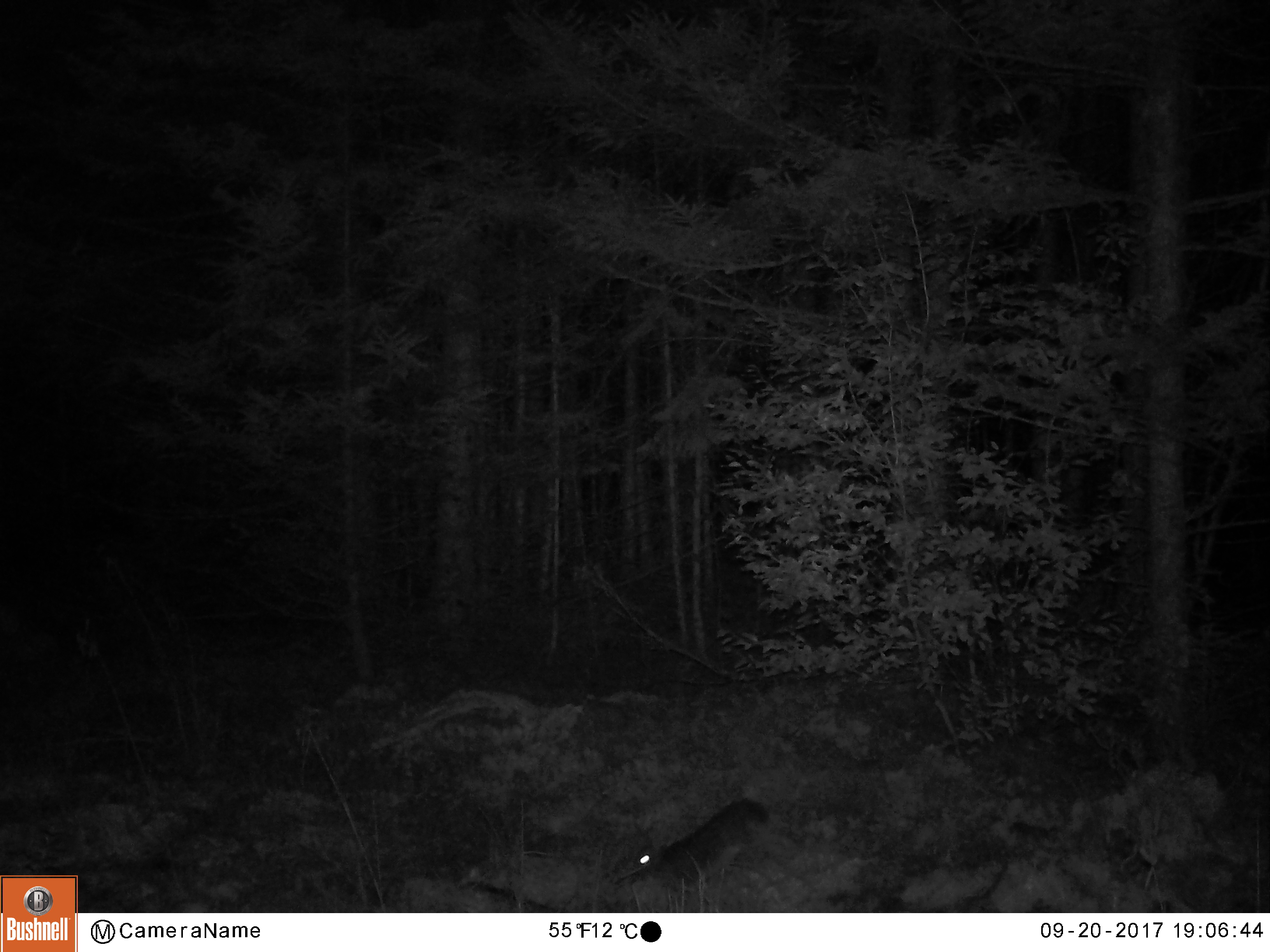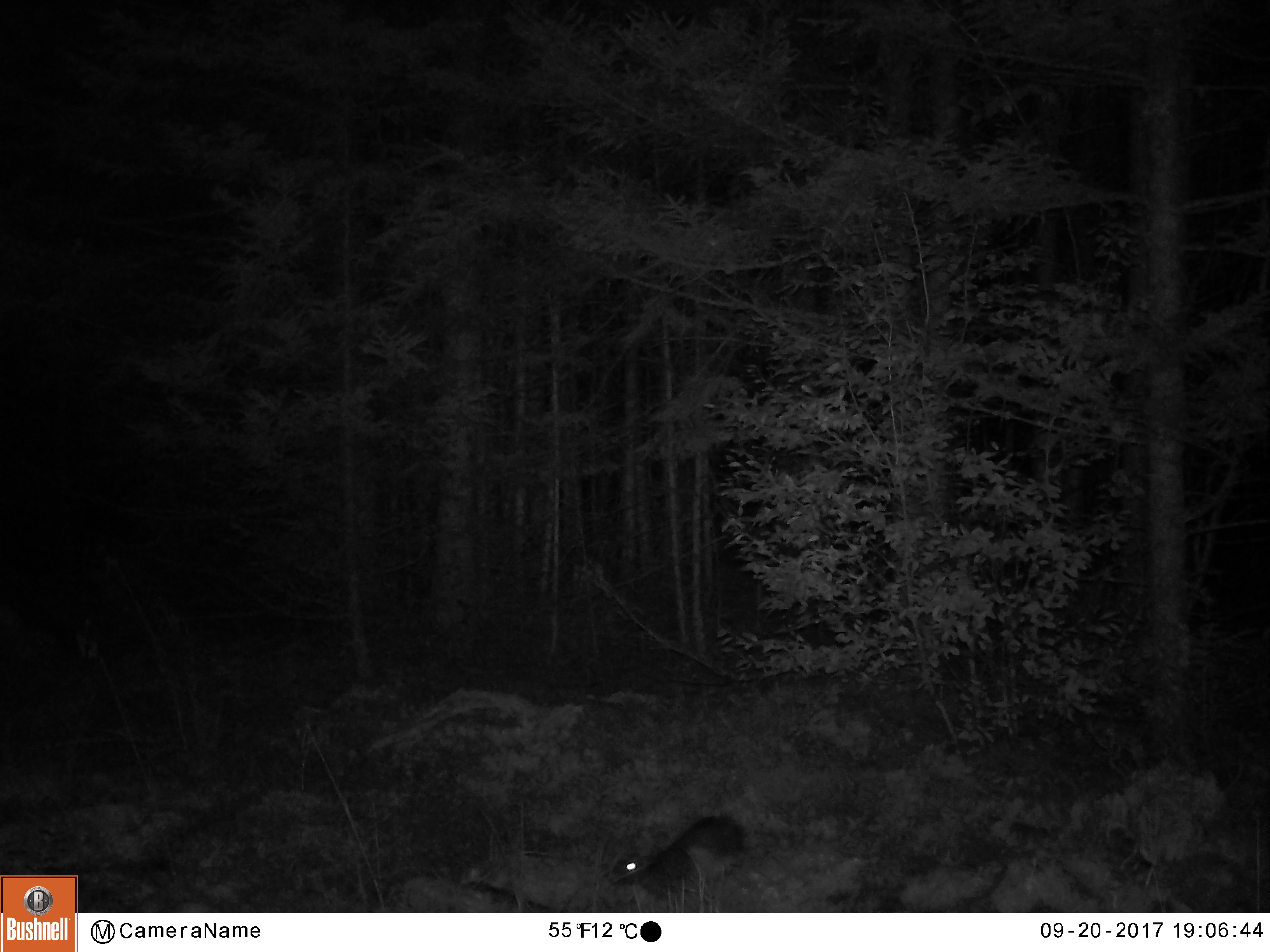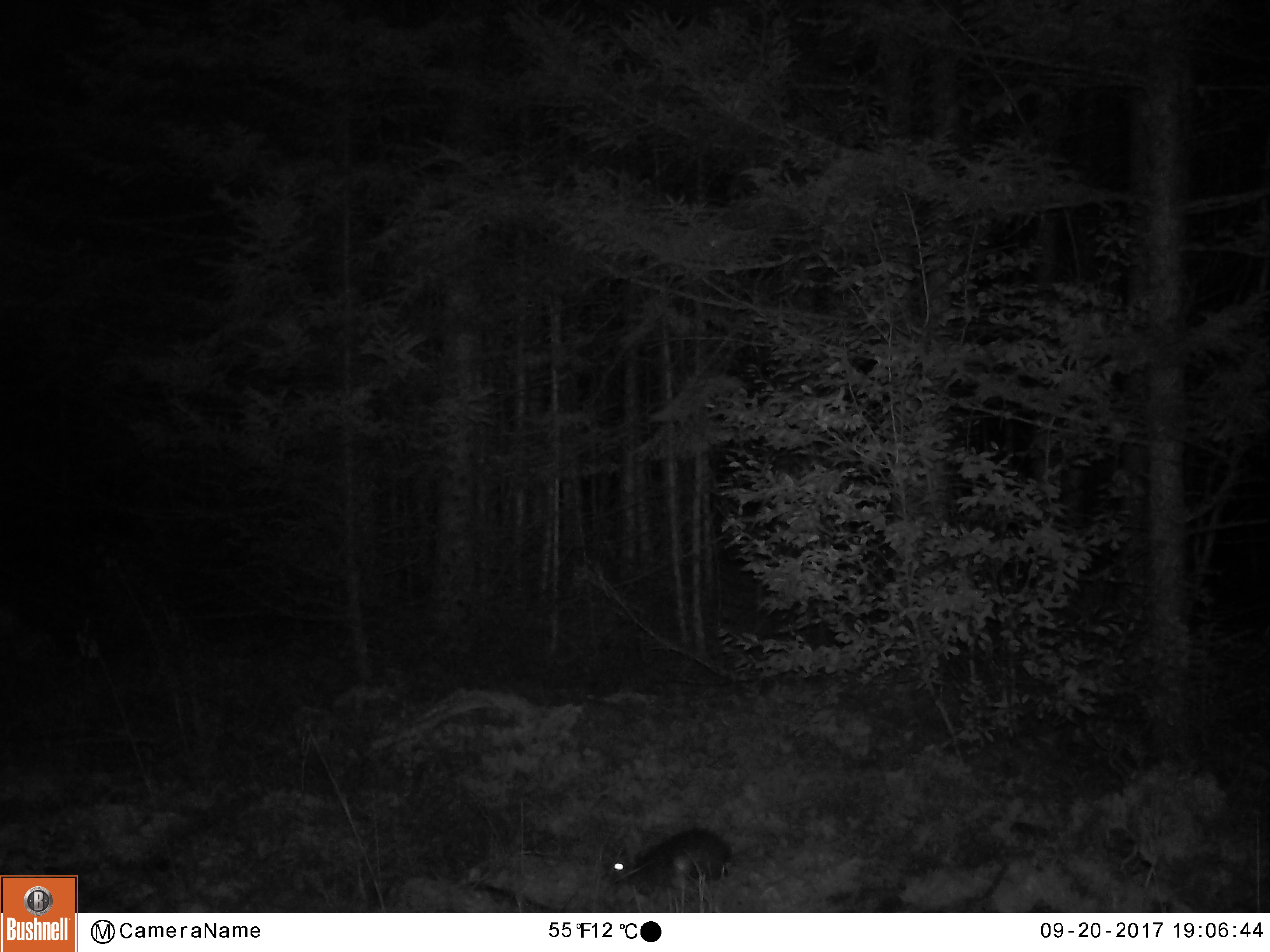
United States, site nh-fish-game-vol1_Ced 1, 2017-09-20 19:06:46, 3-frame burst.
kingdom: Animalia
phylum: Chordata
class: Mammalia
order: Lagomorpha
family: Leporidae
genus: Lepus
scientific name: Lepus americanus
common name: snowshoe hare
Snowshoe hare (Lepus americanus).